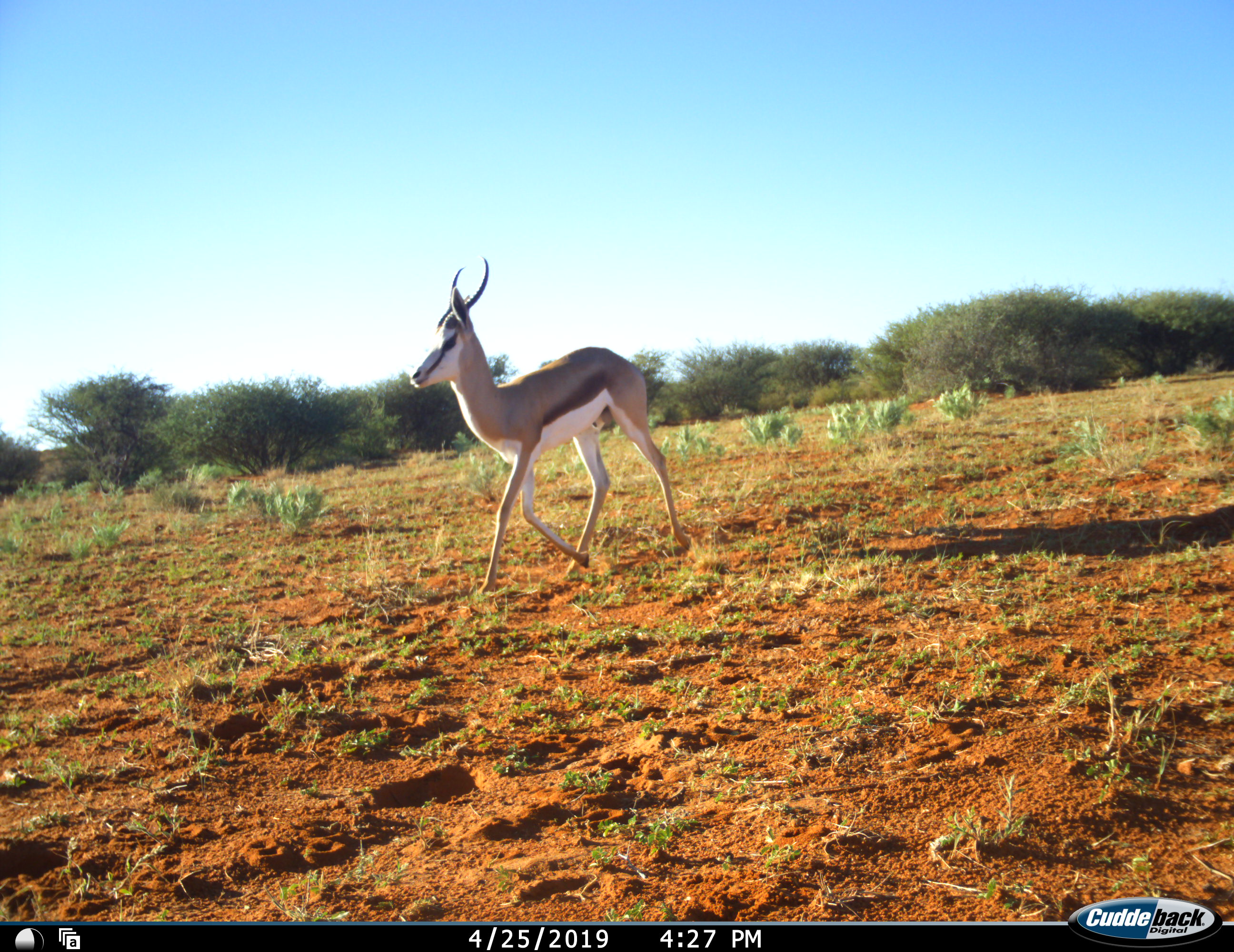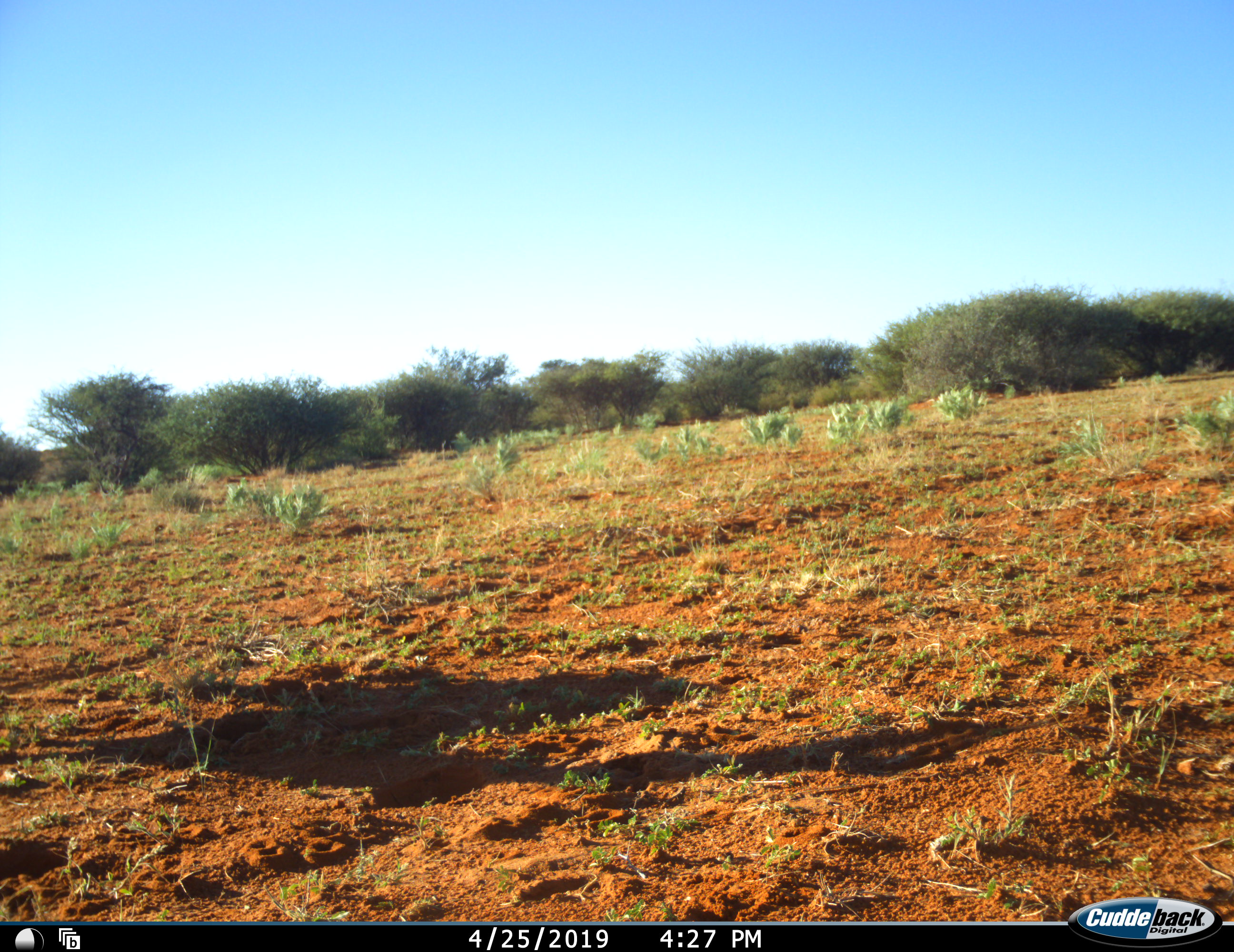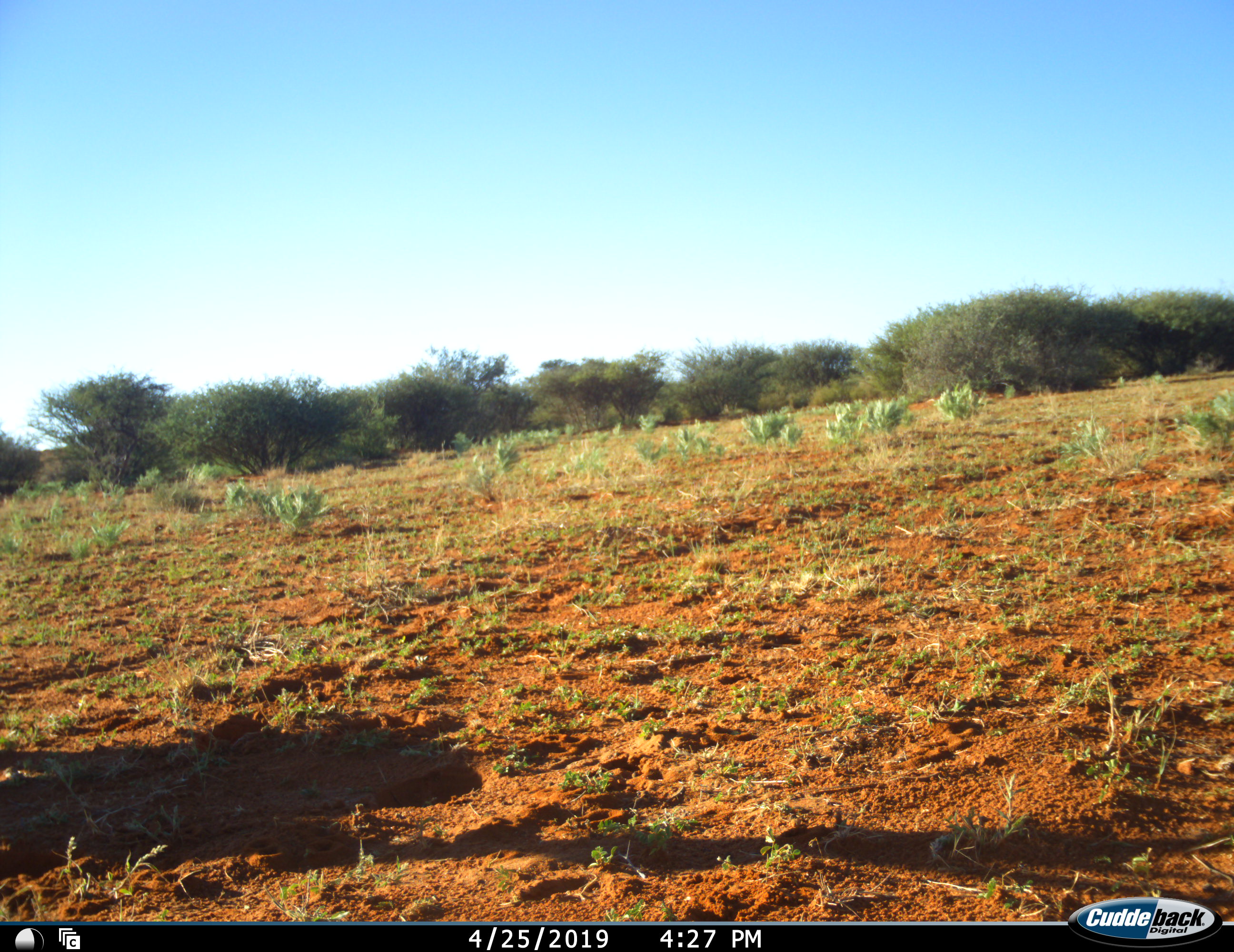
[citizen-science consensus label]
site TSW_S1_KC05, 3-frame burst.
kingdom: Animalia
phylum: Chordata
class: Mammalia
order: Artiodactyla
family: Bovidae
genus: Antidorcas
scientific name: Antidorcas marsupialis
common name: springbok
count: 1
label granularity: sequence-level